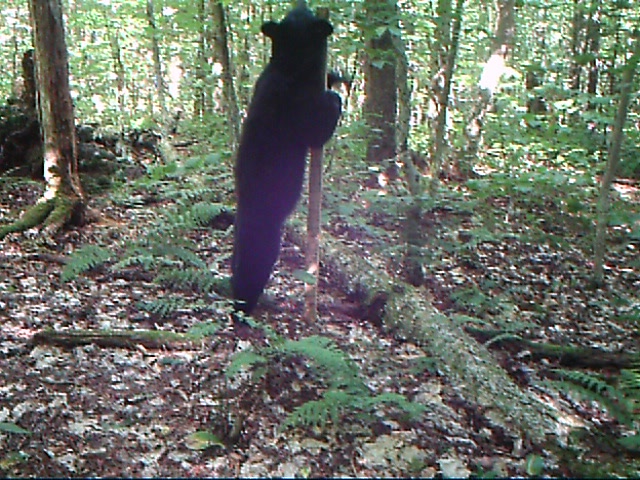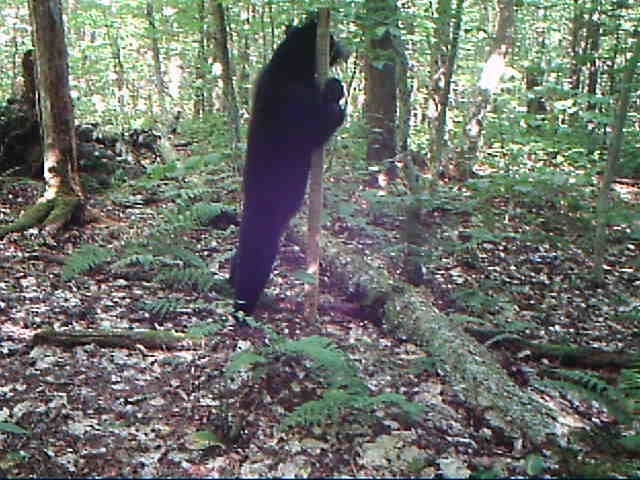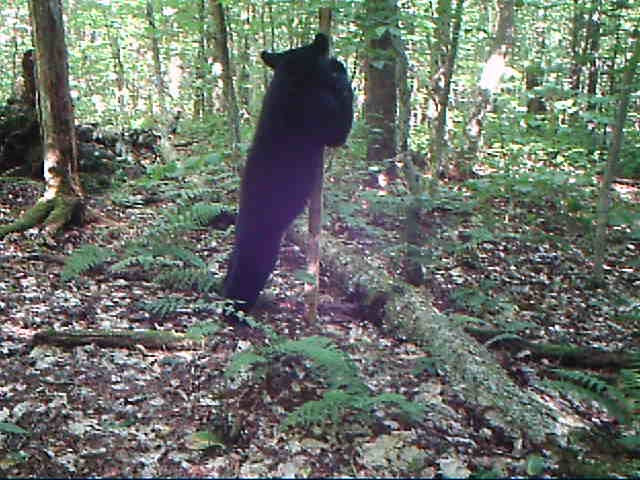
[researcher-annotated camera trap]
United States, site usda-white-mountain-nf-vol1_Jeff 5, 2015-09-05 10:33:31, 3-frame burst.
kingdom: Animalia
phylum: Chordata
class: Mammalia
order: Carnivora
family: Ursidae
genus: Ursus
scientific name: Ursus americanus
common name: black bear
Black bear (Ursus americanus).